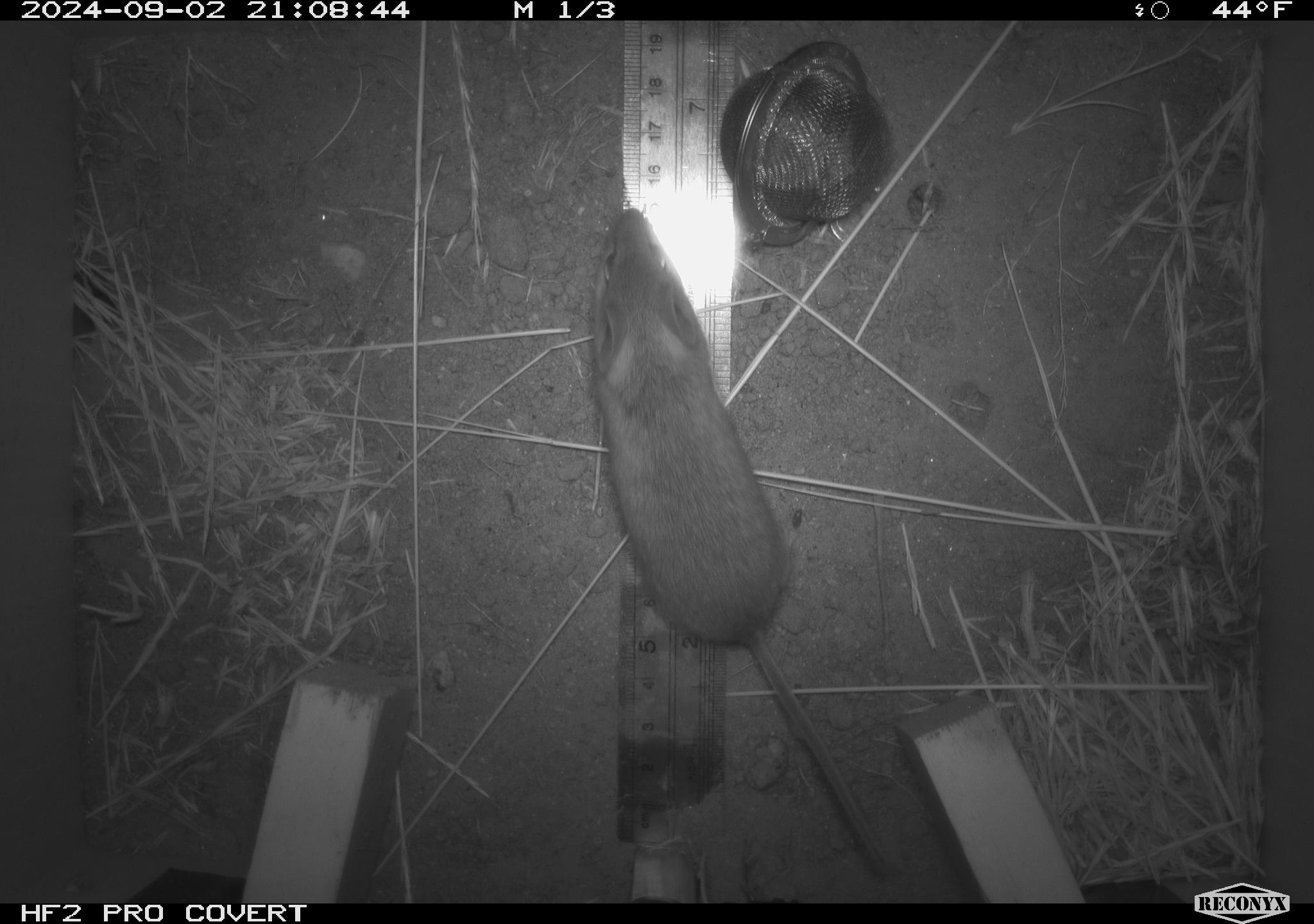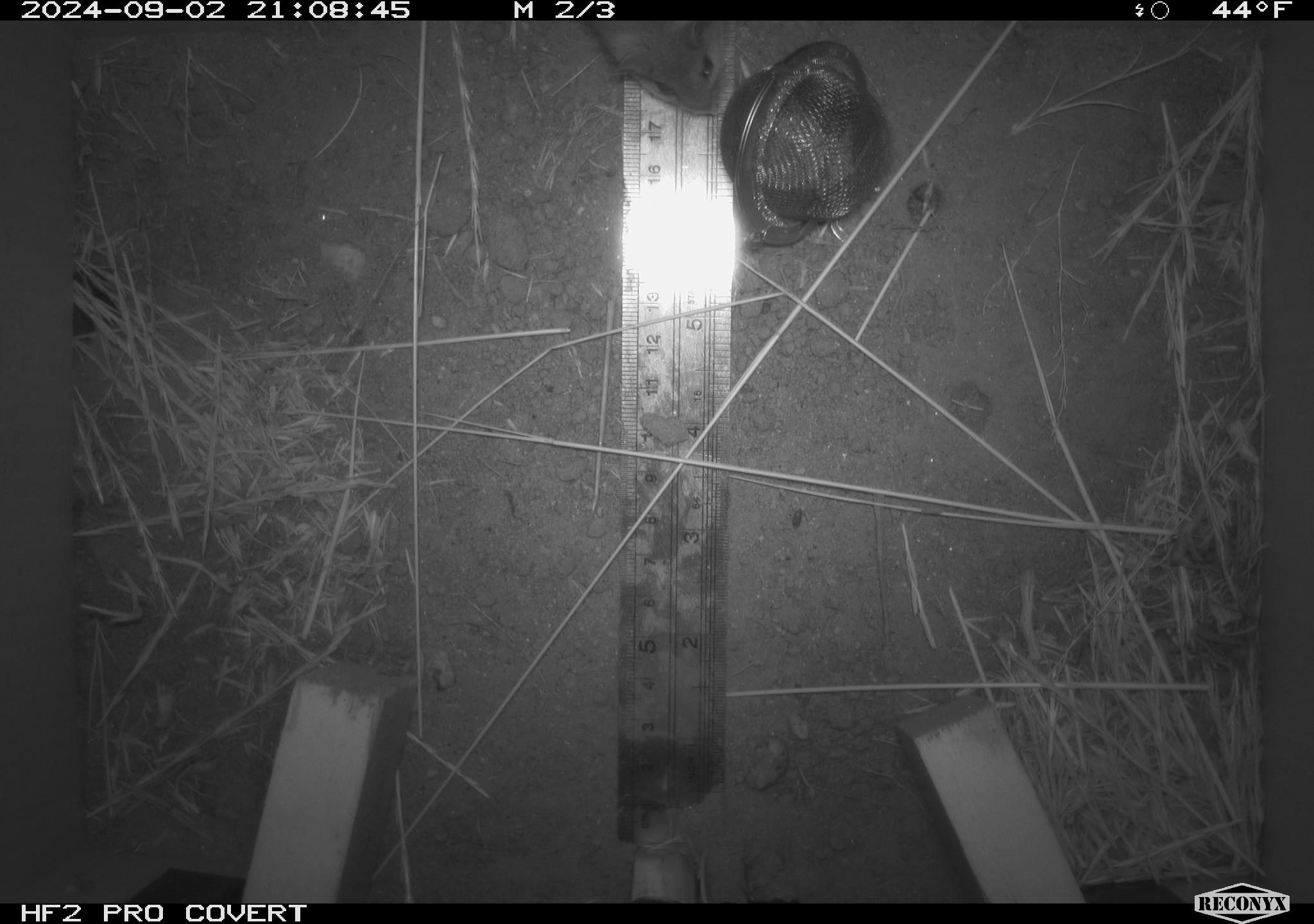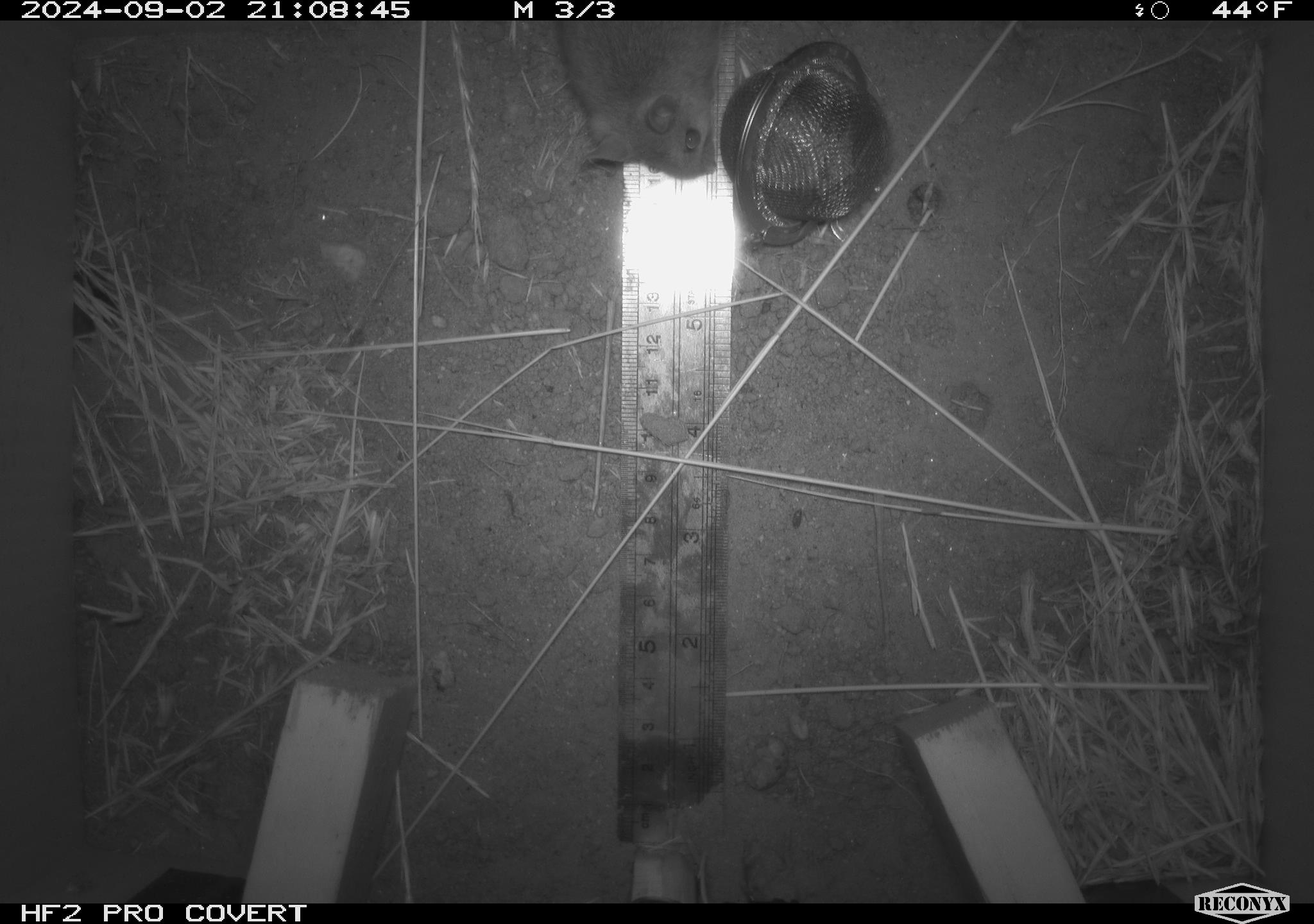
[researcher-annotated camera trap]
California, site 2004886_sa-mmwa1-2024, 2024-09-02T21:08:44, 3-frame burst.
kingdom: Animalia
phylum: Chordata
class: Mammalia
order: Rodentia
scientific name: Rodentia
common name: mouse species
Mouse species (Rodentia).